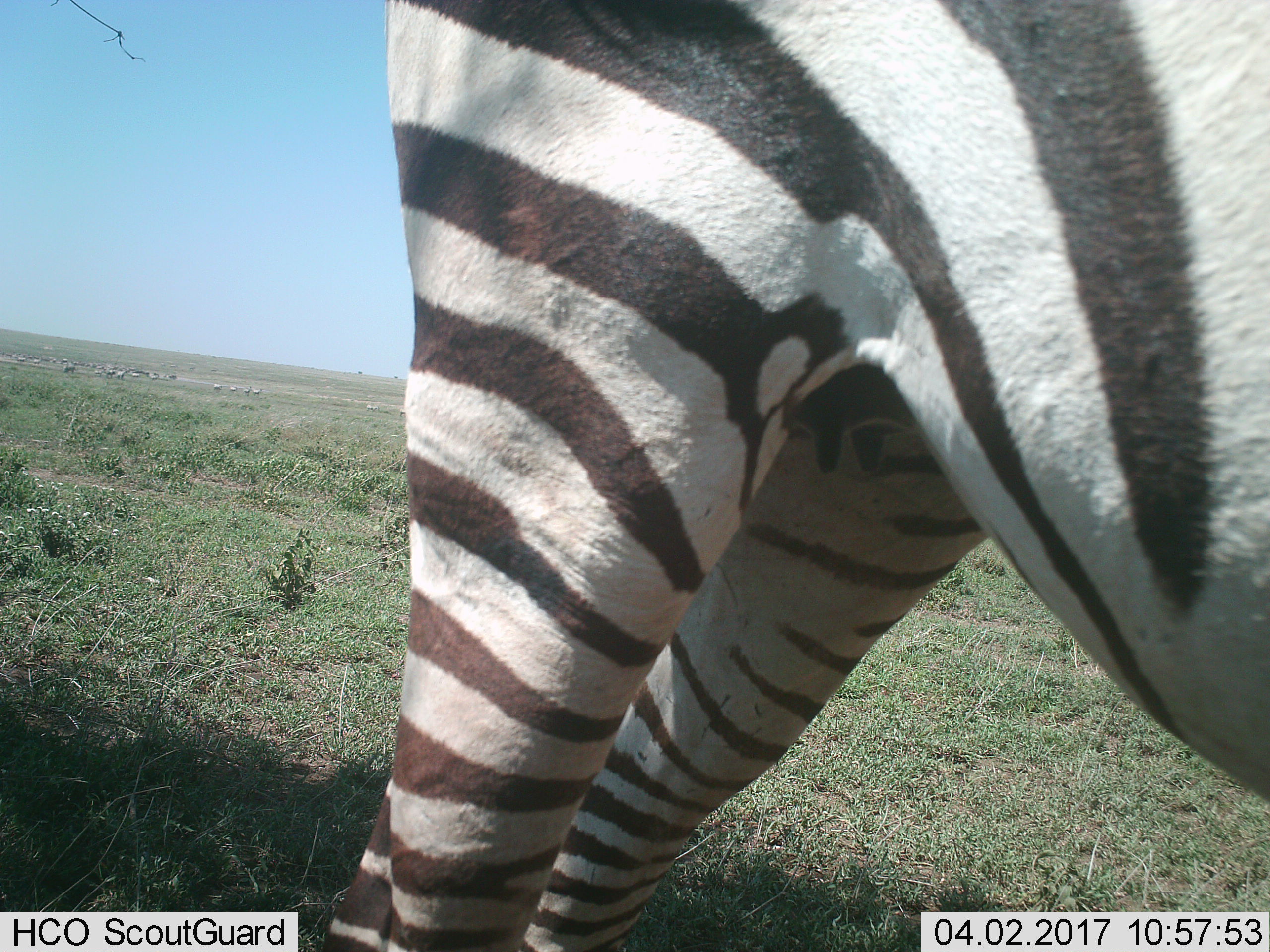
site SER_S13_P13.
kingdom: Animalia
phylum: Chordata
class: Mammalia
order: Perissodactyla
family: Equidae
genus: Equus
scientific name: Equus quagga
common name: plains zebra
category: zebraplains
Zebraplains (plains zebra) (Equus quagga), count 1. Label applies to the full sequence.